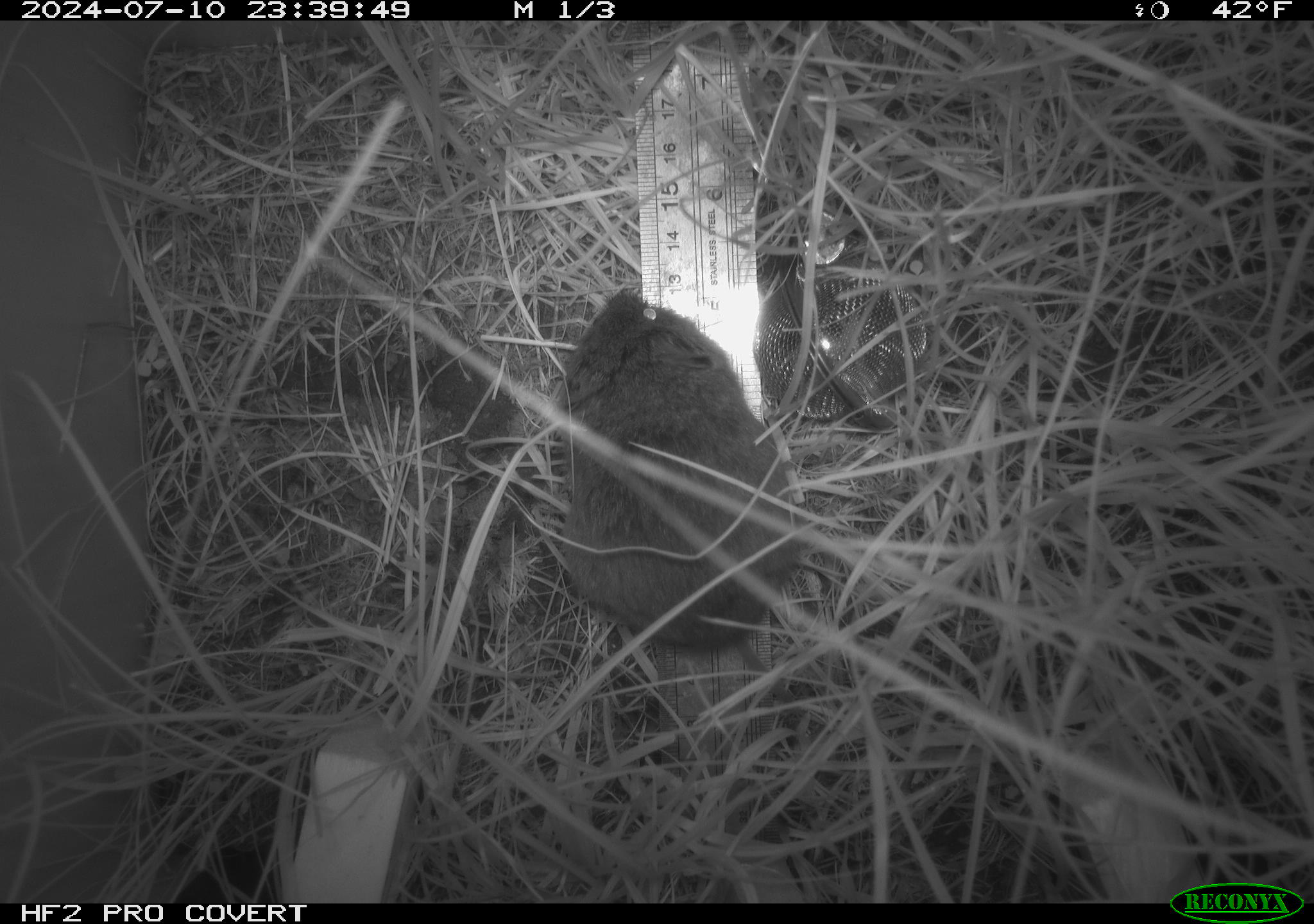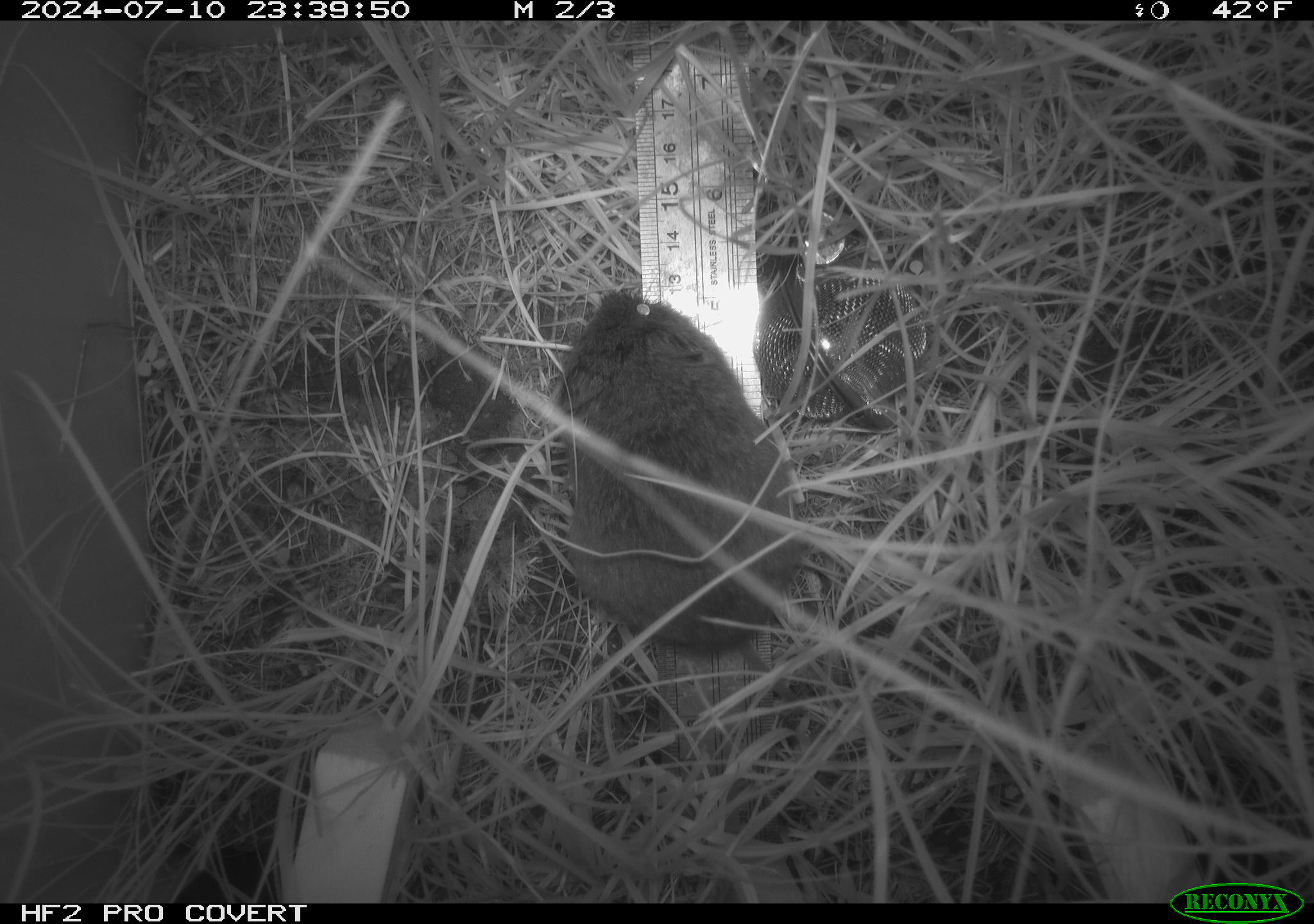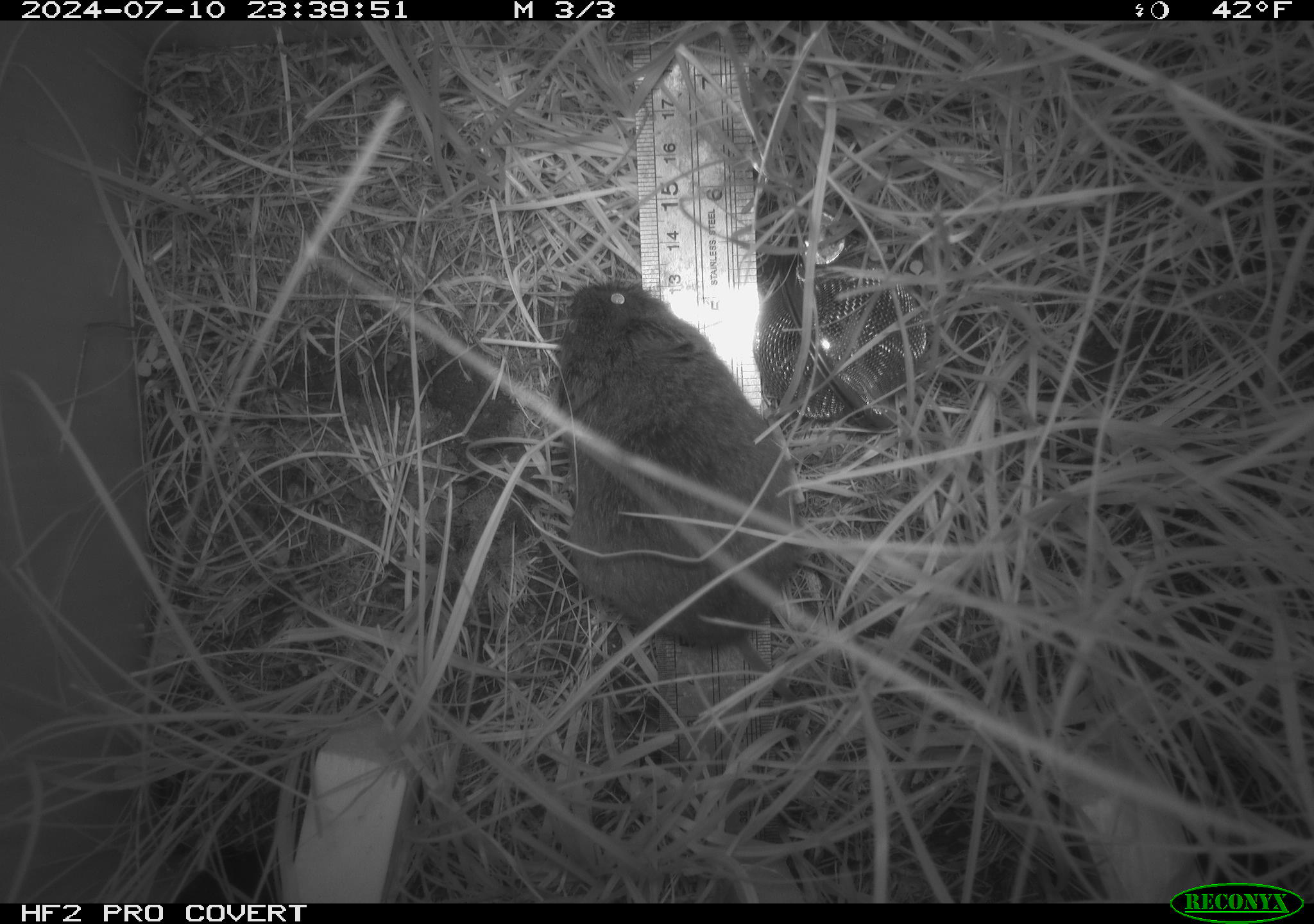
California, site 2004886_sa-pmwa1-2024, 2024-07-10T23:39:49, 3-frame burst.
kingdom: Animalia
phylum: Chordata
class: Mammalia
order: Rodentia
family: Cricetidae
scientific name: Arvicolinae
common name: voles, lemmings, and muskrats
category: arvicolinae subfamily